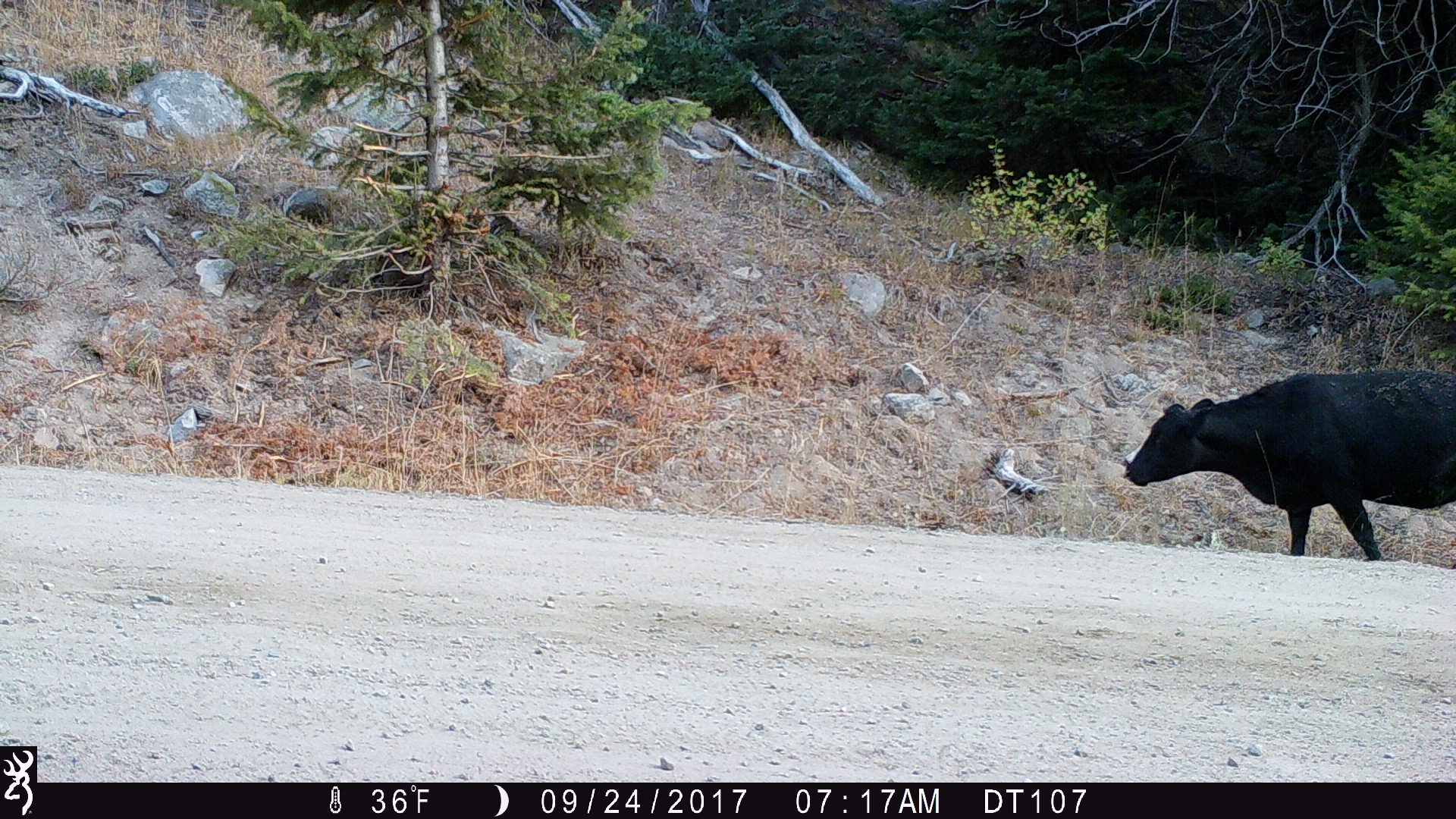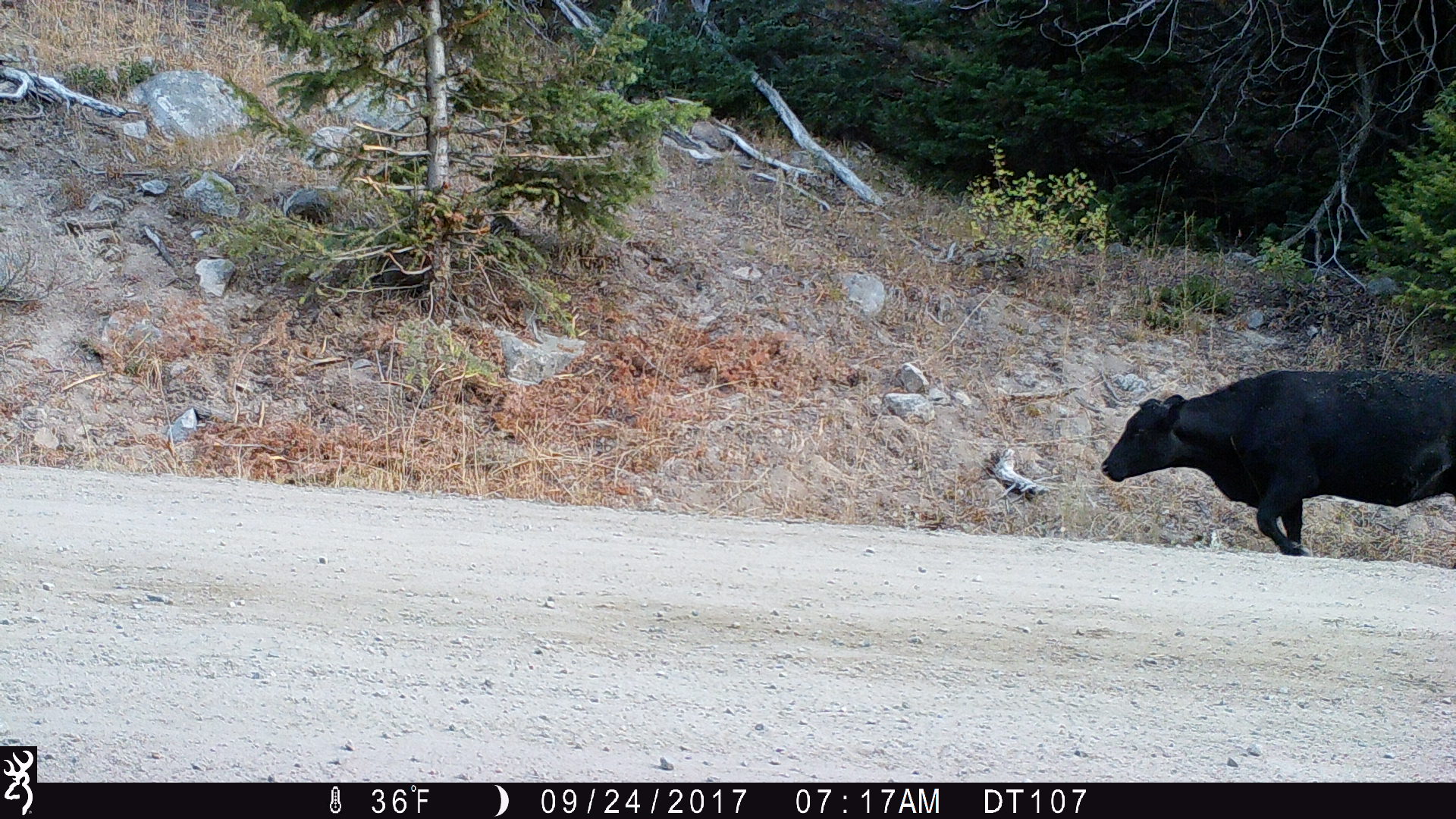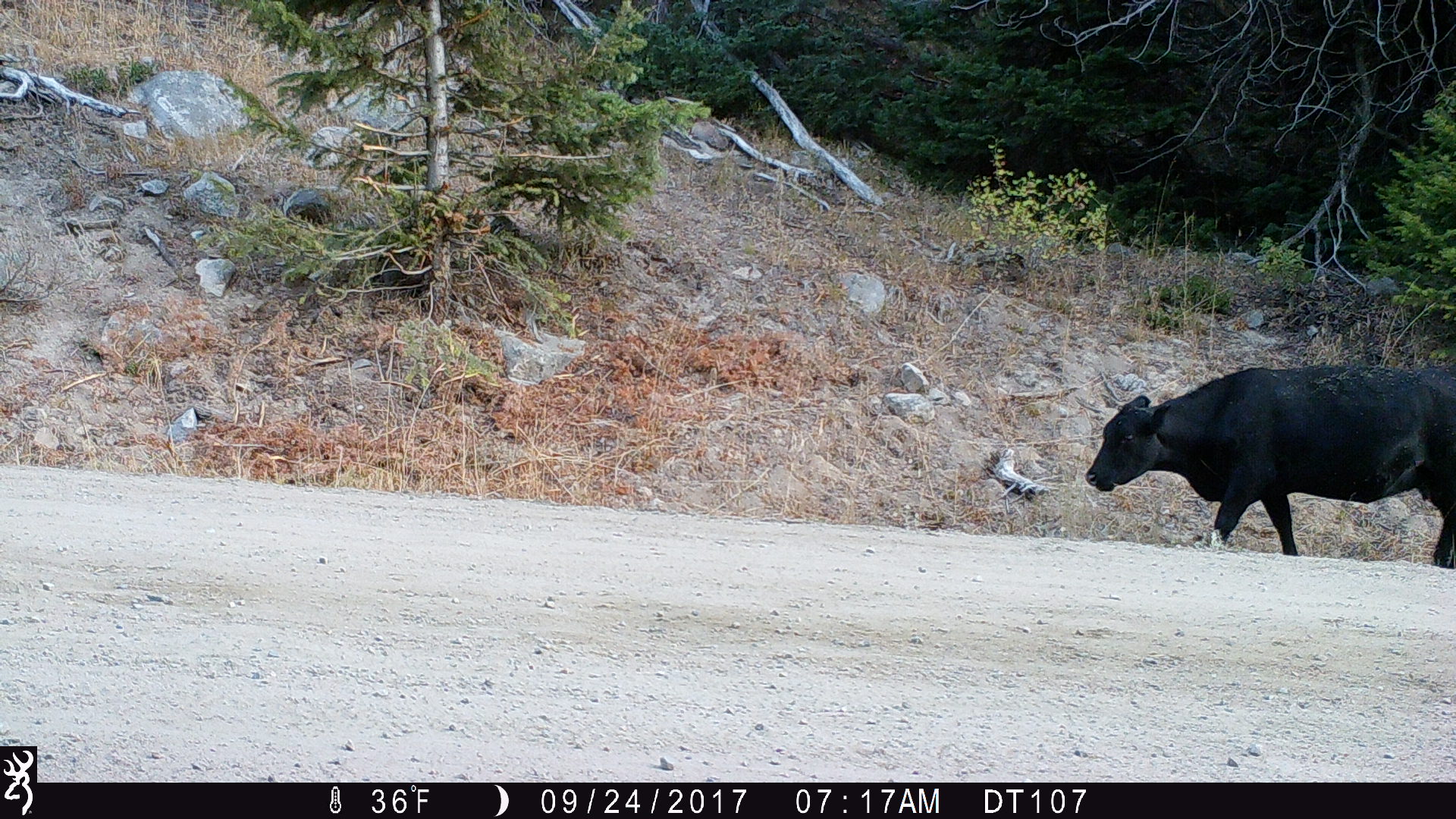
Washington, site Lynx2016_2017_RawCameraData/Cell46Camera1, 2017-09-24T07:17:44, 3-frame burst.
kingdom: Animalia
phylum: Chordata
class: Mammalia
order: Artiodactyla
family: Bovidae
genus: Bos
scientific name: Bos taurus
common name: domestic cattle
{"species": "domestic cattle (Bos taurus)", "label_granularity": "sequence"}